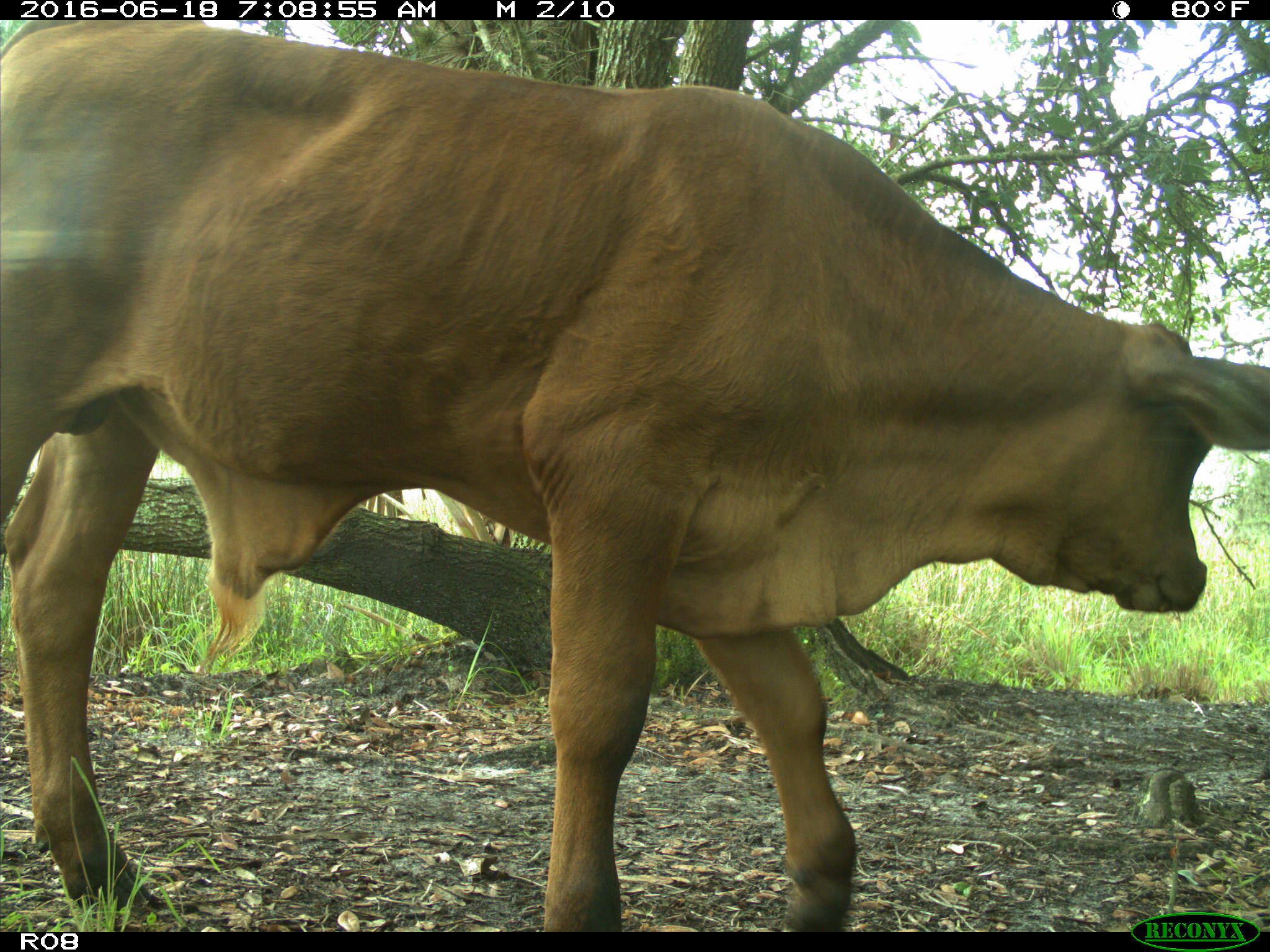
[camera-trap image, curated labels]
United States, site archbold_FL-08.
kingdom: Animalia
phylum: Chordata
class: Mammalia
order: Artiodactyla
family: Bovidae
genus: Bos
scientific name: Bos taurus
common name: domestic cow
Bos taurus (domestic cow).